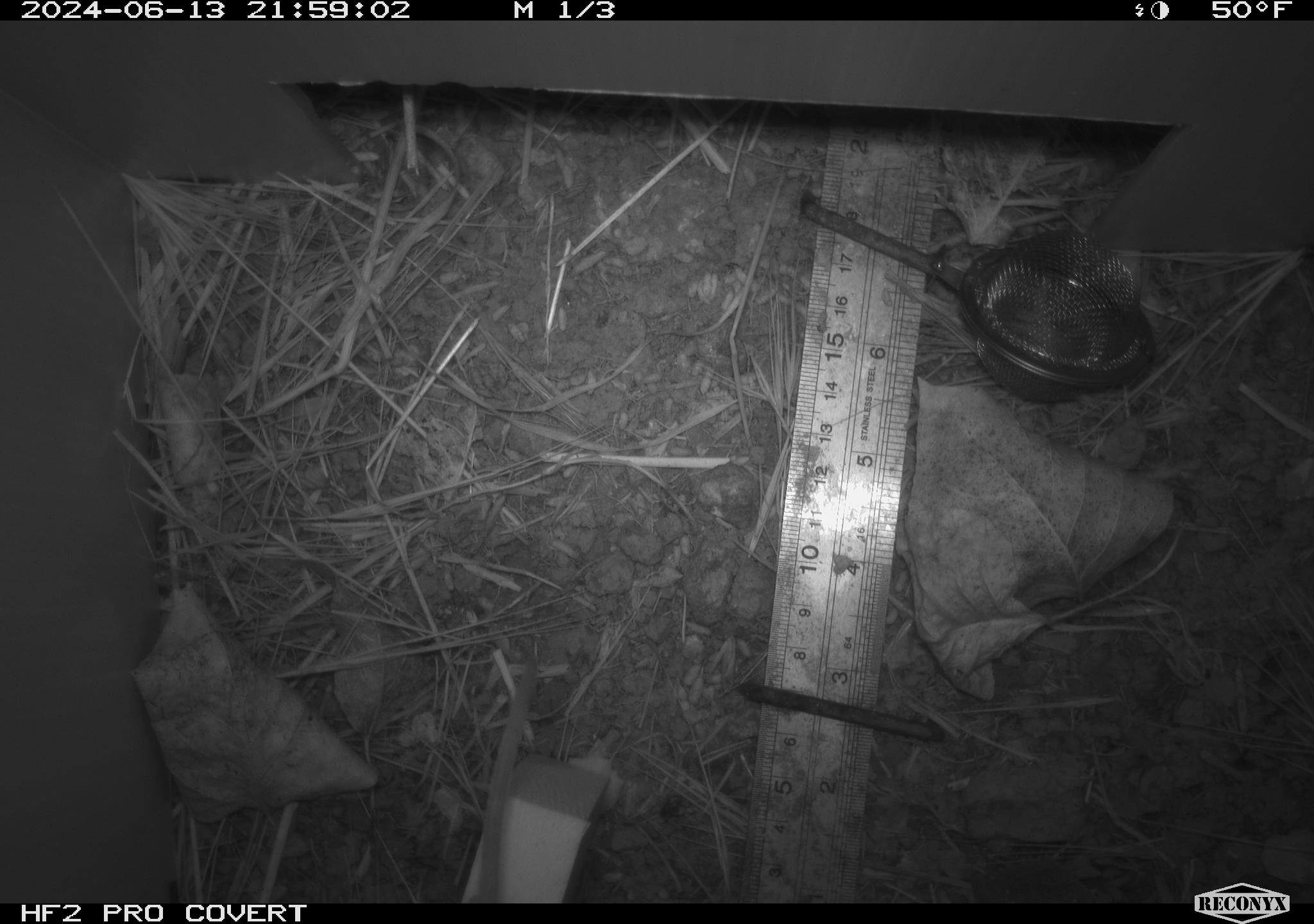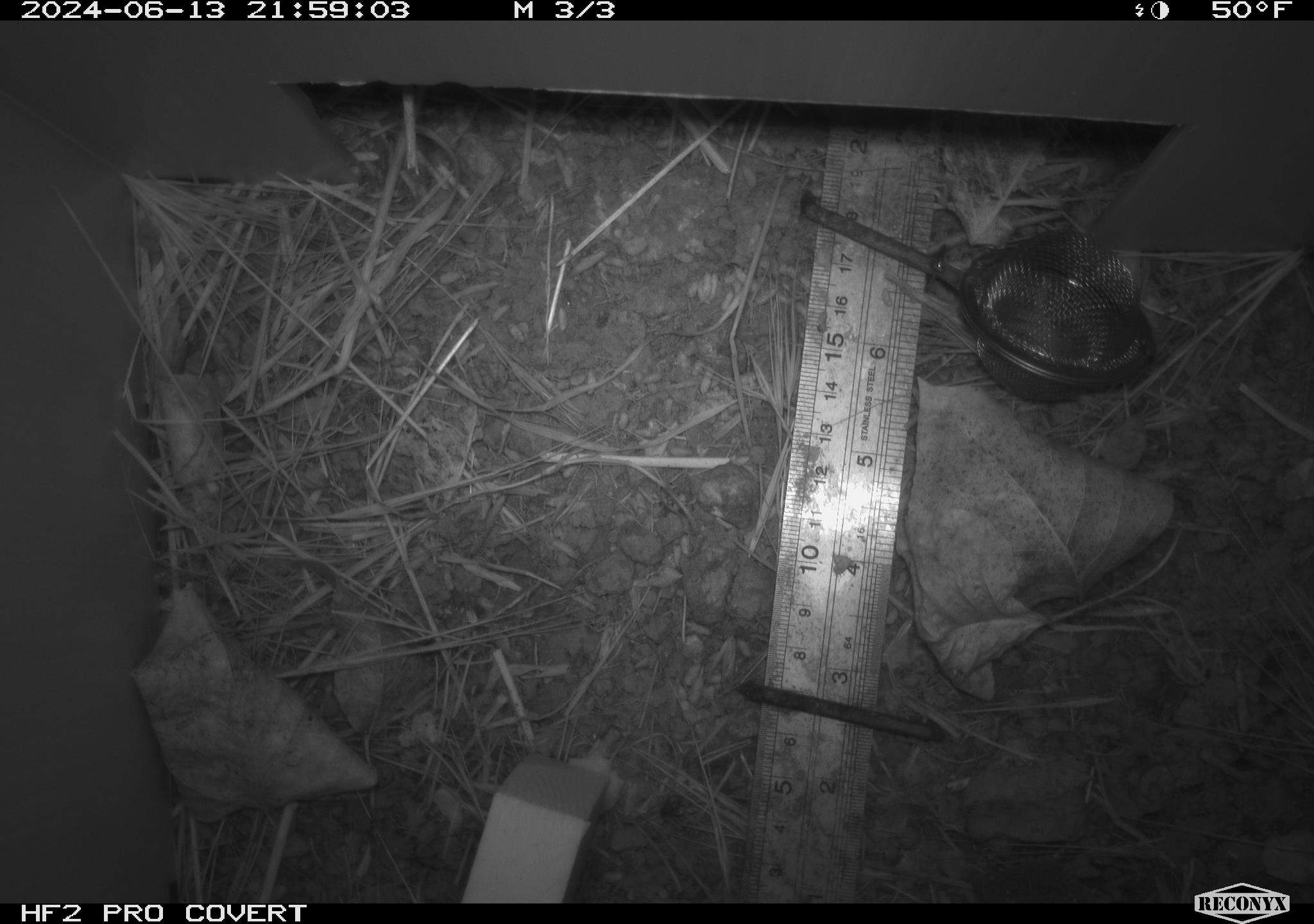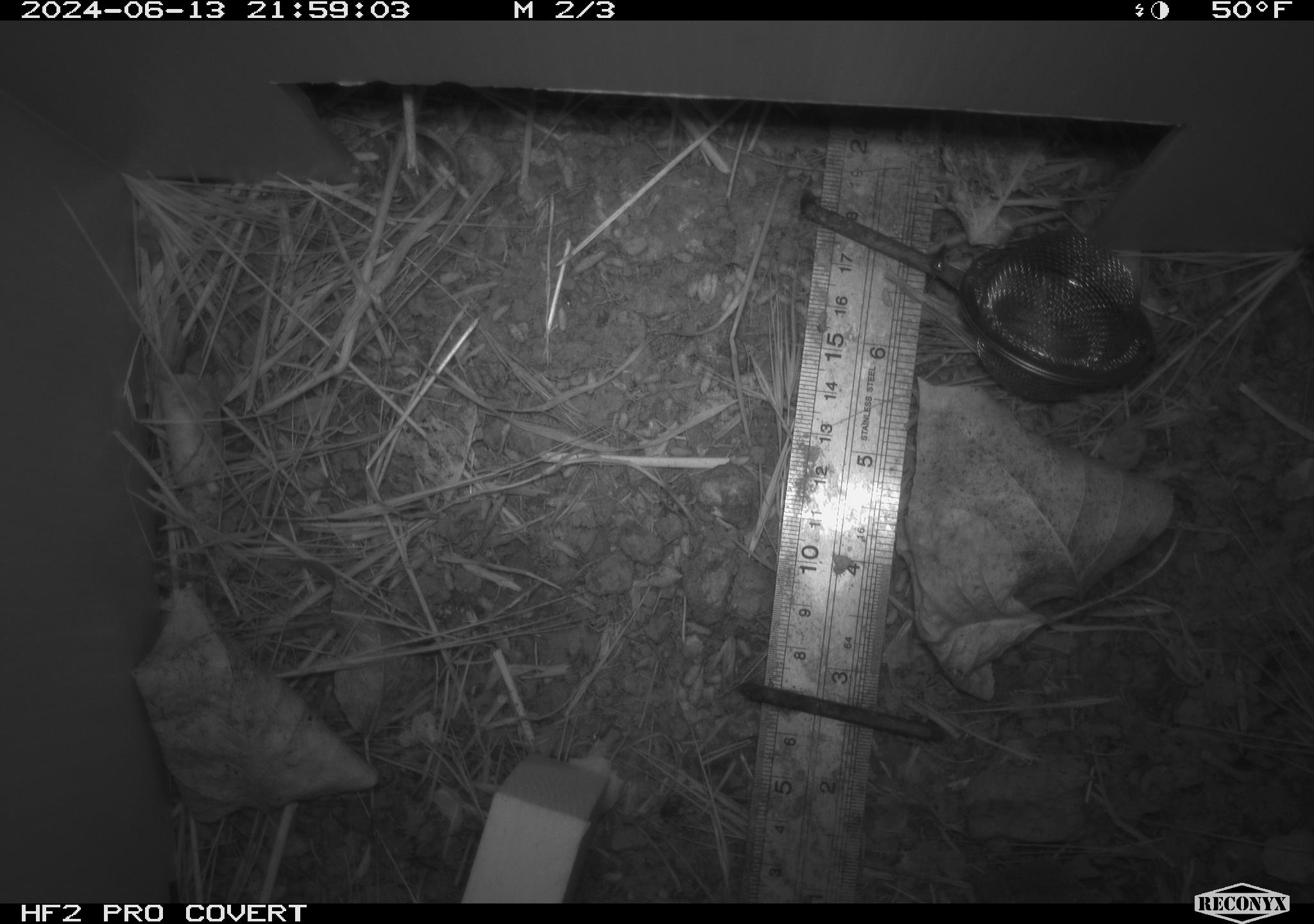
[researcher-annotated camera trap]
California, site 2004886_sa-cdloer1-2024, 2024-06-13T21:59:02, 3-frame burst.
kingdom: Animalia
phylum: Chordata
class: Mammalia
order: Rodentia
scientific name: Rodentia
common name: mouse species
Mouse species (Rodentia).